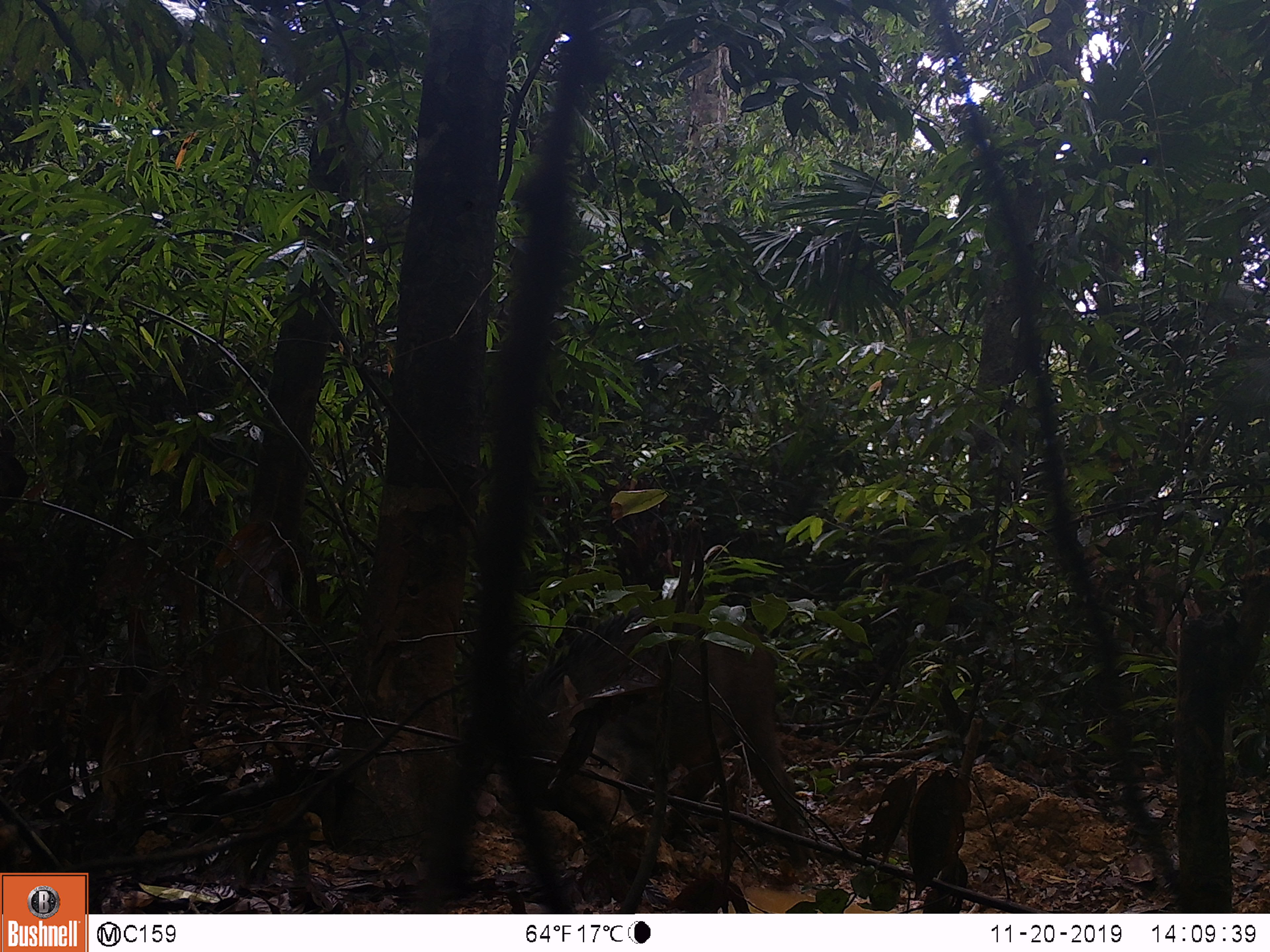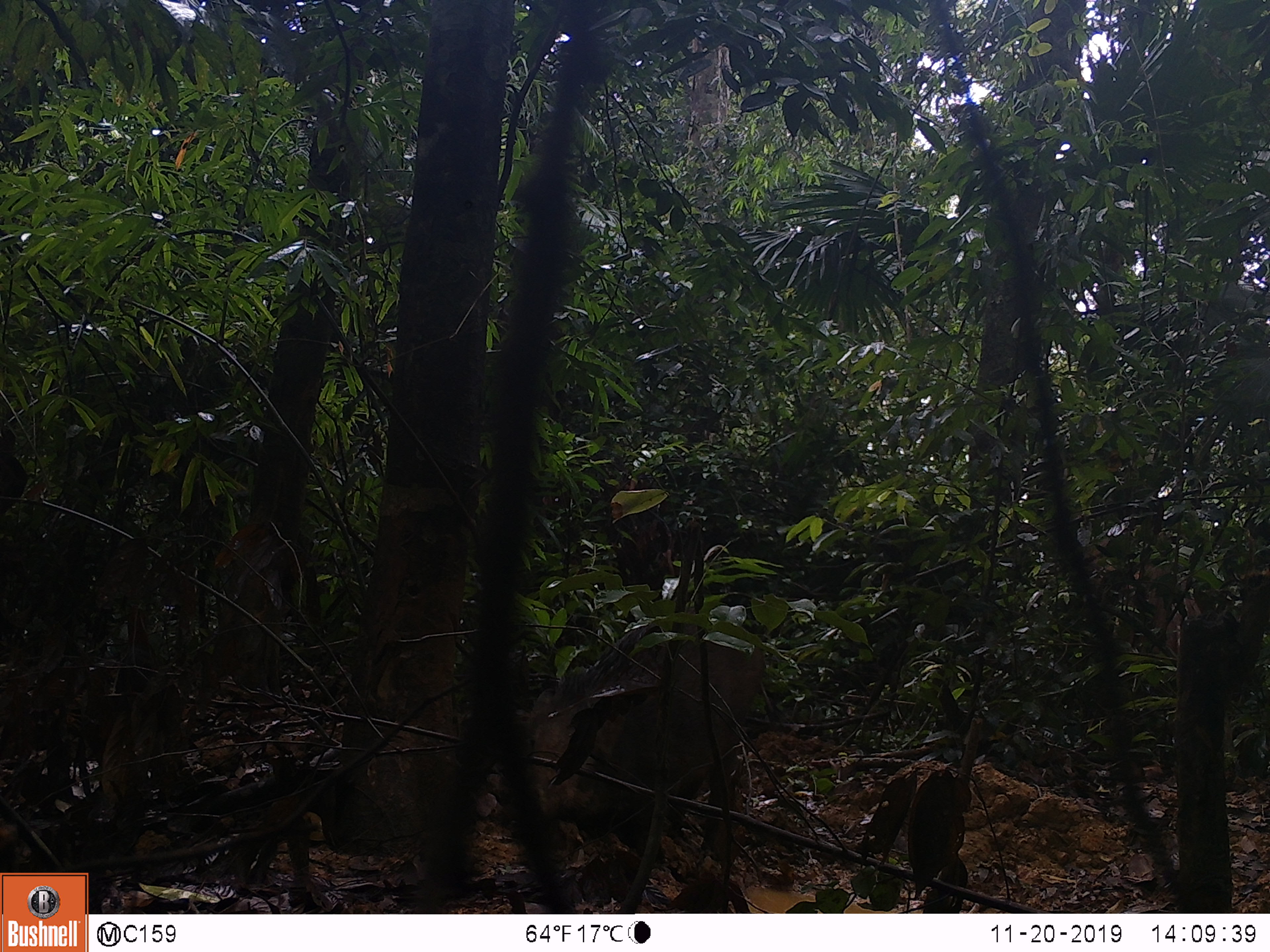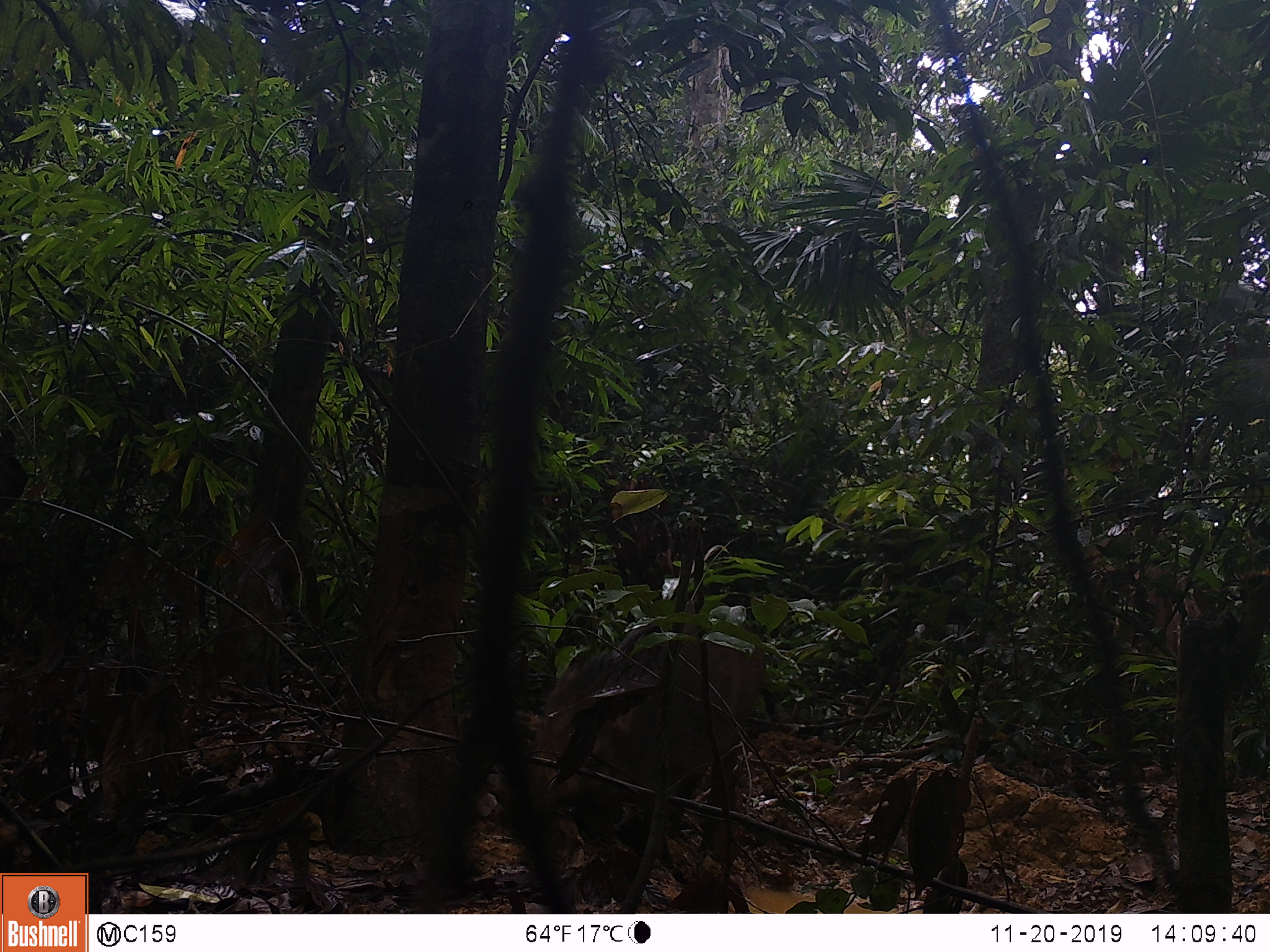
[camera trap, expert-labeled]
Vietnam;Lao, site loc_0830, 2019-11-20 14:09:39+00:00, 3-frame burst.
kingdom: Animalia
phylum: Chordata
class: Mammalia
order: Artiodactyla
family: Suidae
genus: Sus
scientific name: Sus scrofa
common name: eurasian wild pig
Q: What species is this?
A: Eurasian wild pig (Sus scrofa).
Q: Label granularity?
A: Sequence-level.